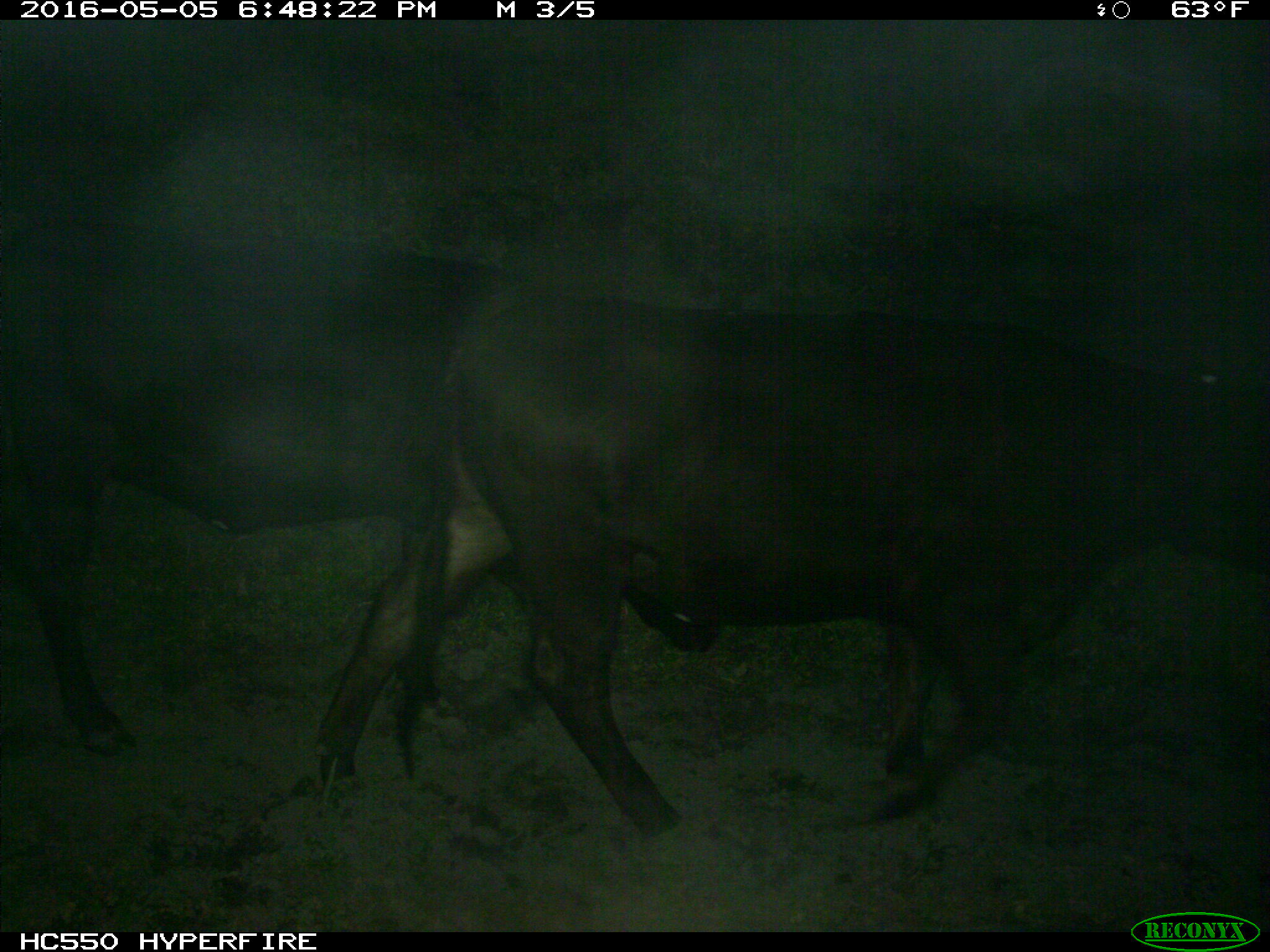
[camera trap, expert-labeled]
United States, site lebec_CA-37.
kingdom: Animalia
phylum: Chordata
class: Mammalia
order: Artiodactyla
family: Bovidae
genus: Bos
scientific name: Bos taurus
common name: domestic cow